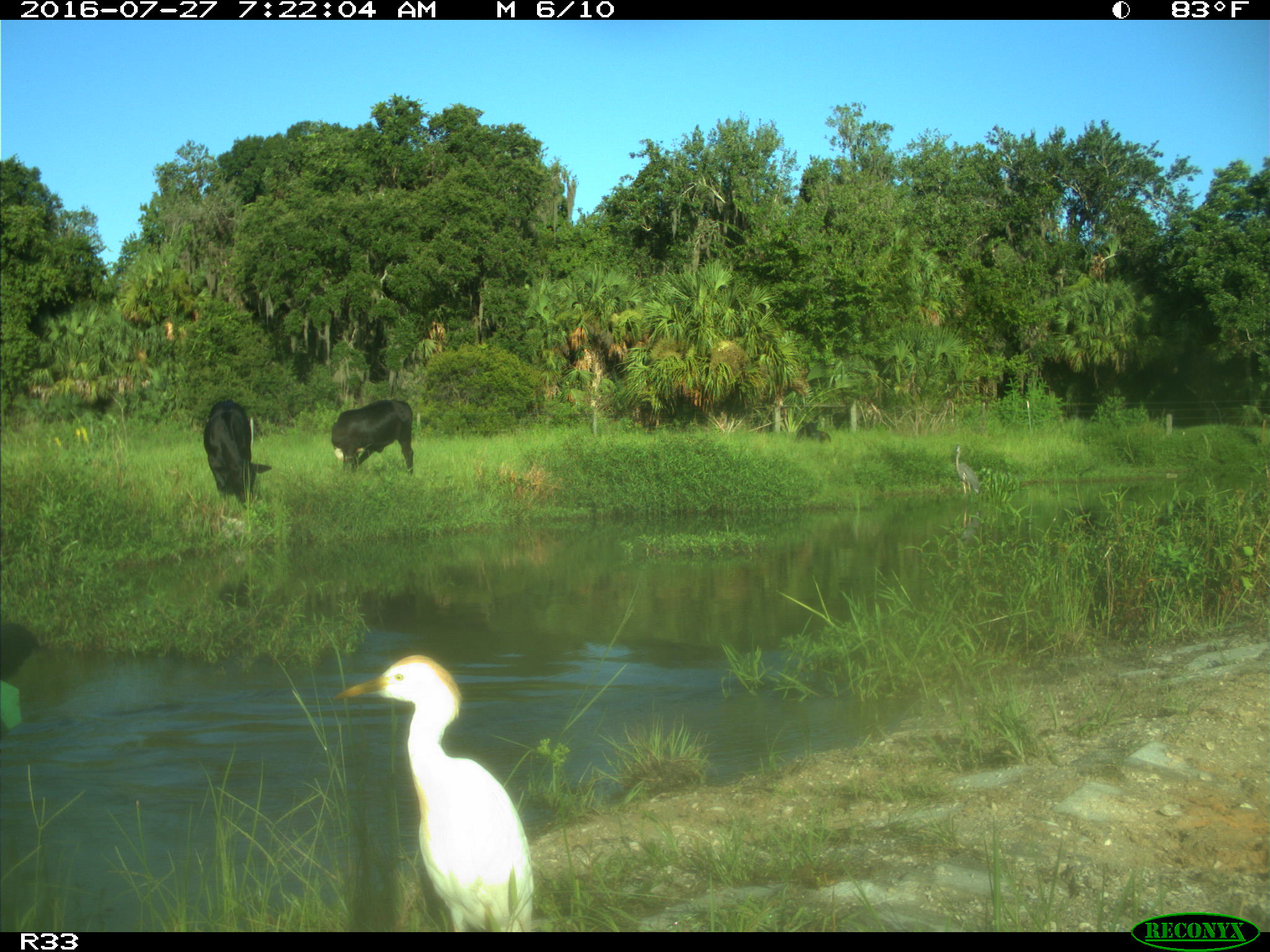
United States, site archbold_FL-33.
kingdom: Animalia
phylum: Chordata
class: Mammalia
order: Artiodactyla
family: Bovidae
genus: Bos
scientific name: Bos taurus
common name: domestic cow